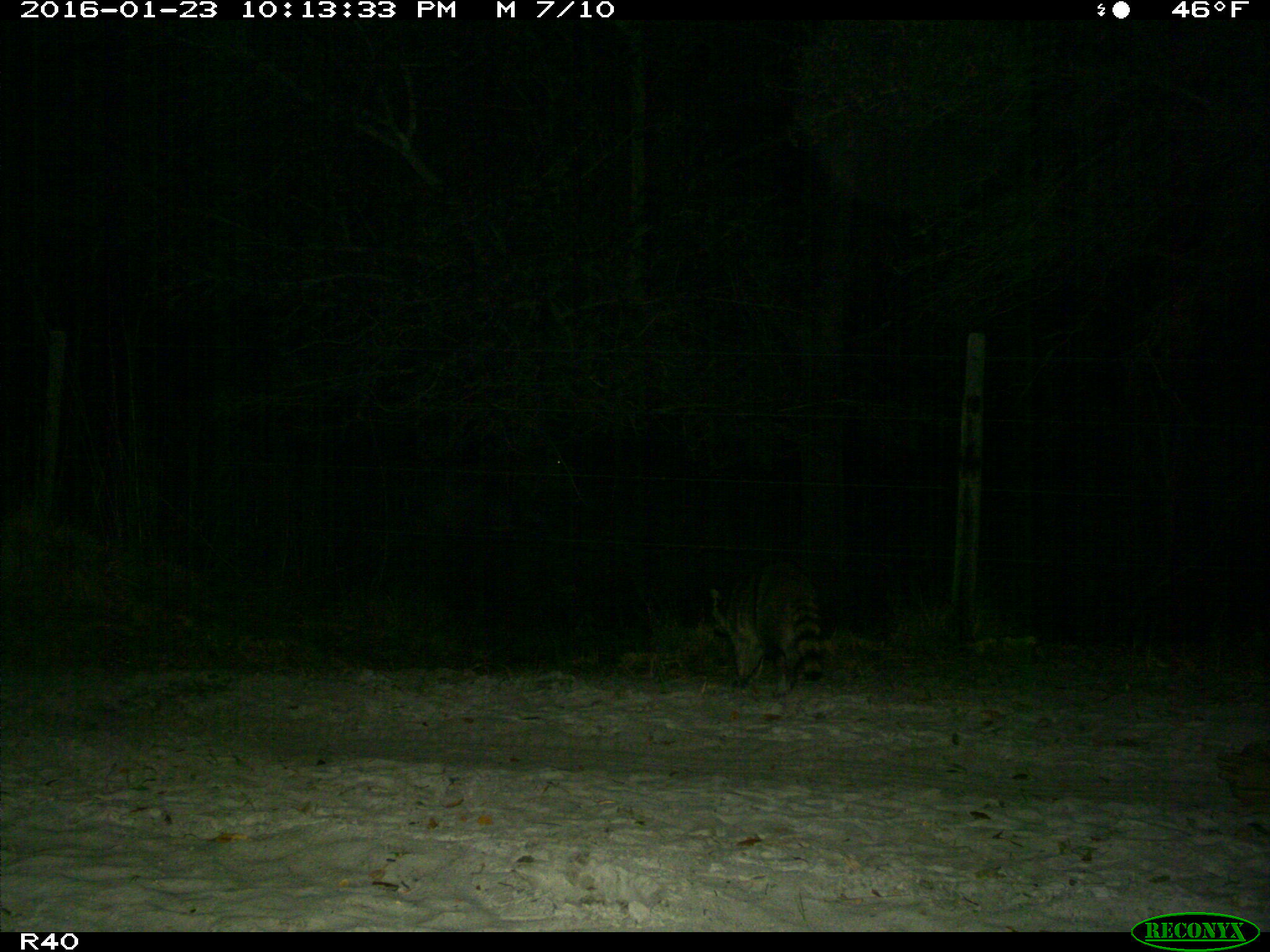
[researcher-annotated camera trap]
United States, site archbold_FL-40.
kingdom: Animalia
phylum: Chordata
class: Mammalia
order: Carnivora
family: Procyonidae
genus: Procyon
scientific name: Procyon lotor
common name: common raccoon